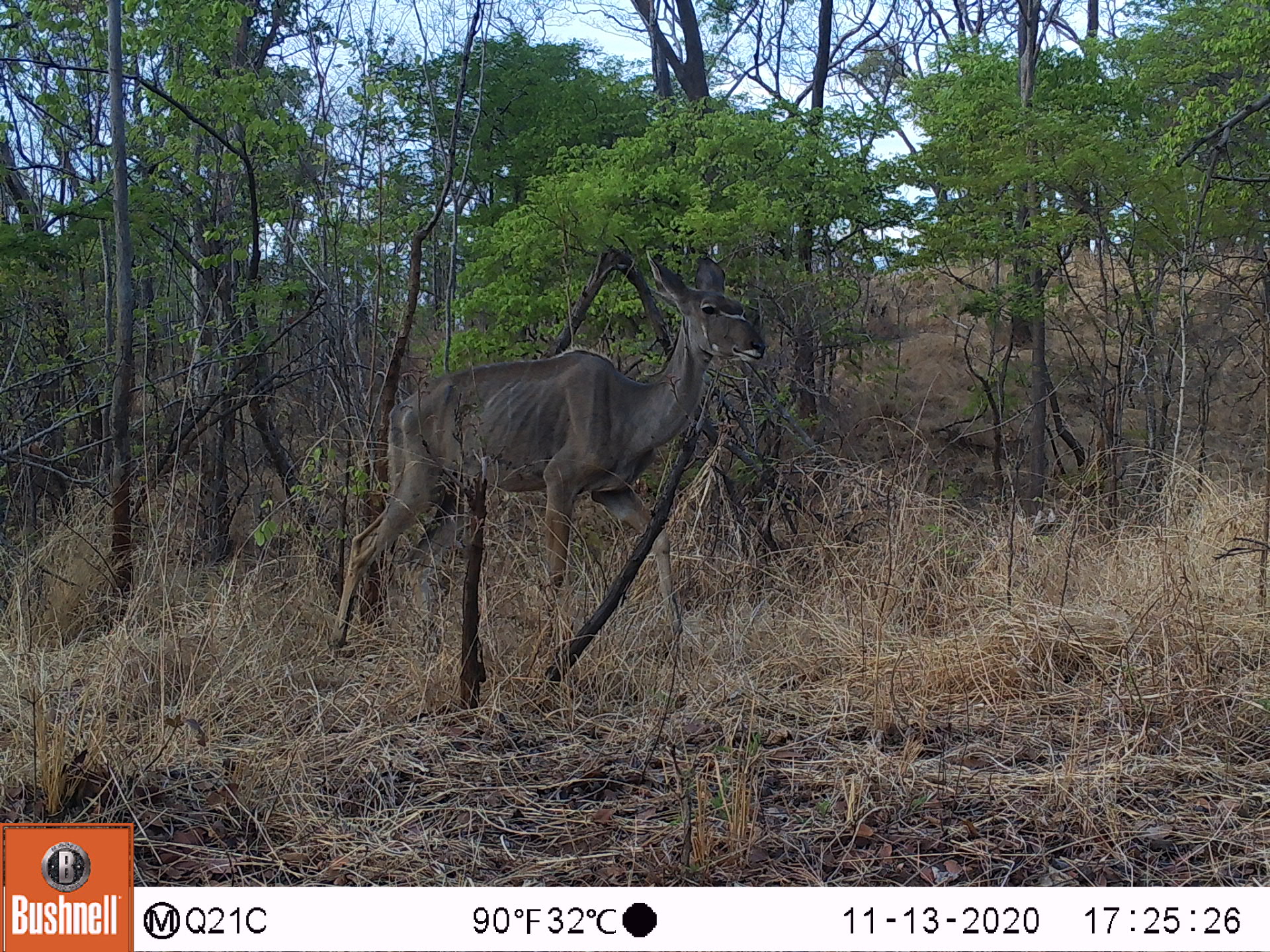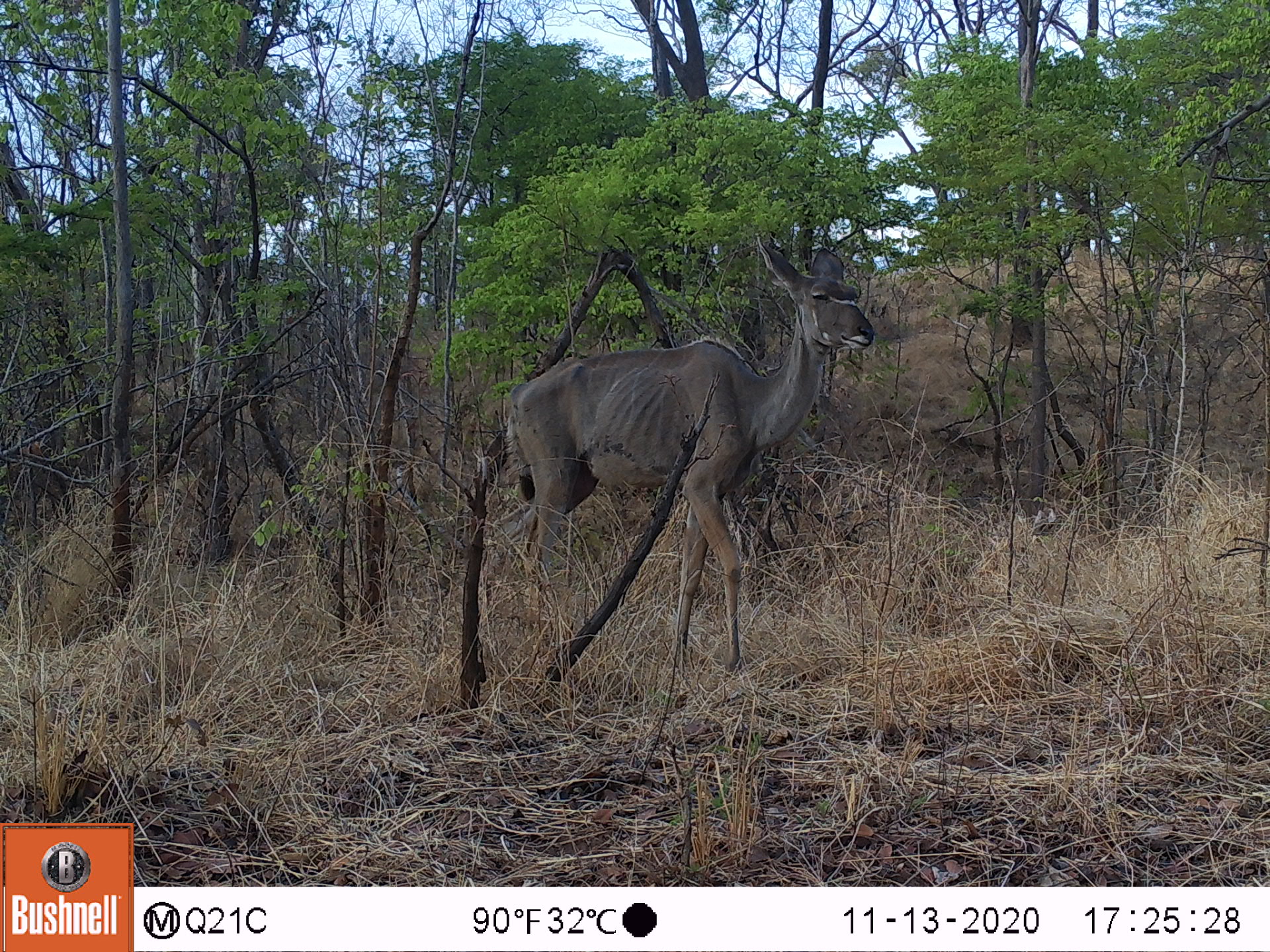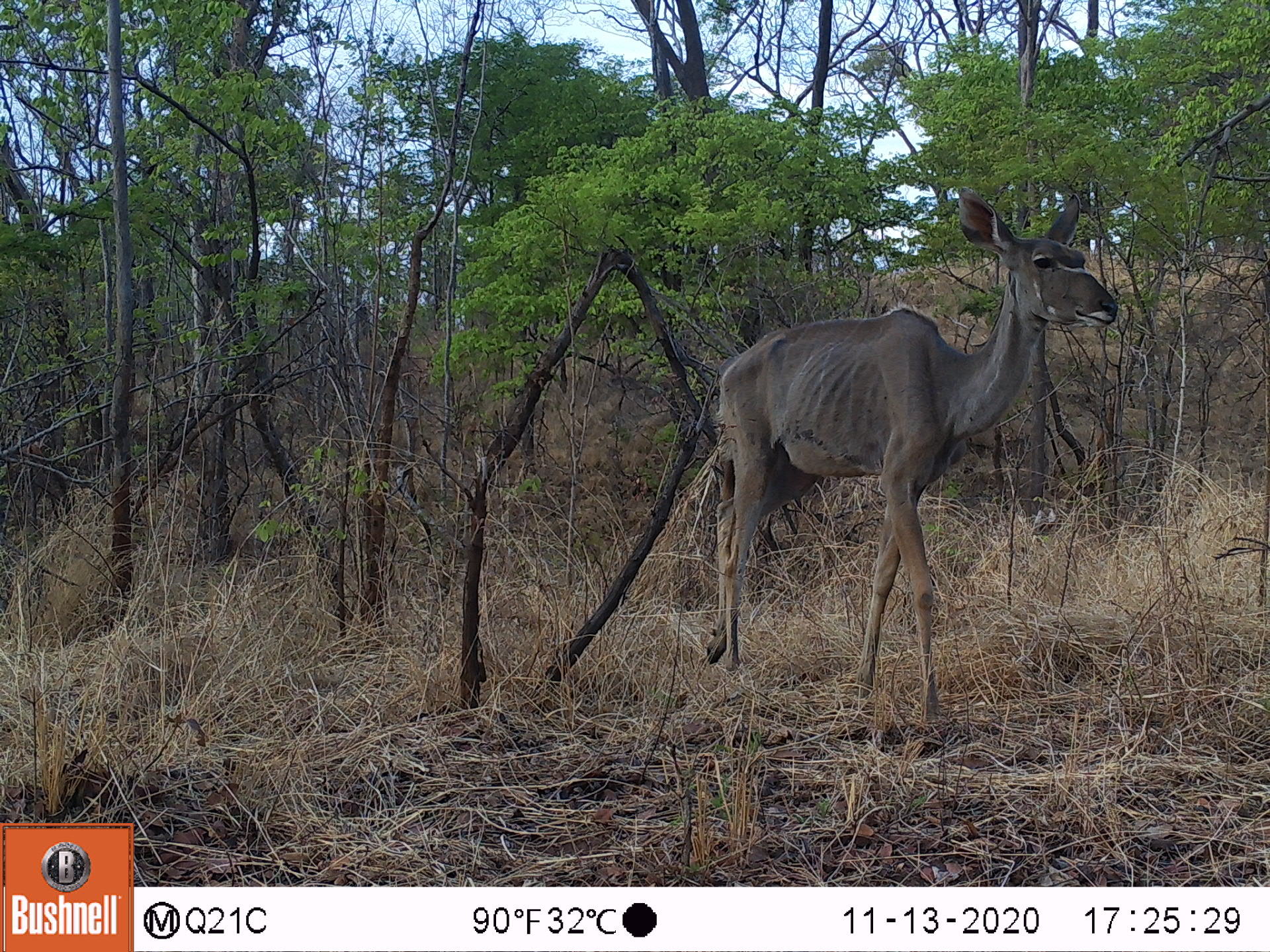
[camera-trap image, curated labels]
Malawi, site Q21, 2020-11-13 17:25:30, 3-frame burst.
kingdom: Animalia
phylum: Chordata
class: Mammalia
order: Artiodactyla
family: Bovidae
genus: Tragelaphus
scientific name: Tragelaphus strepsiceros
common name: greater kudu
Greater kudu (Tragelaphus strepsiceros), count 1.